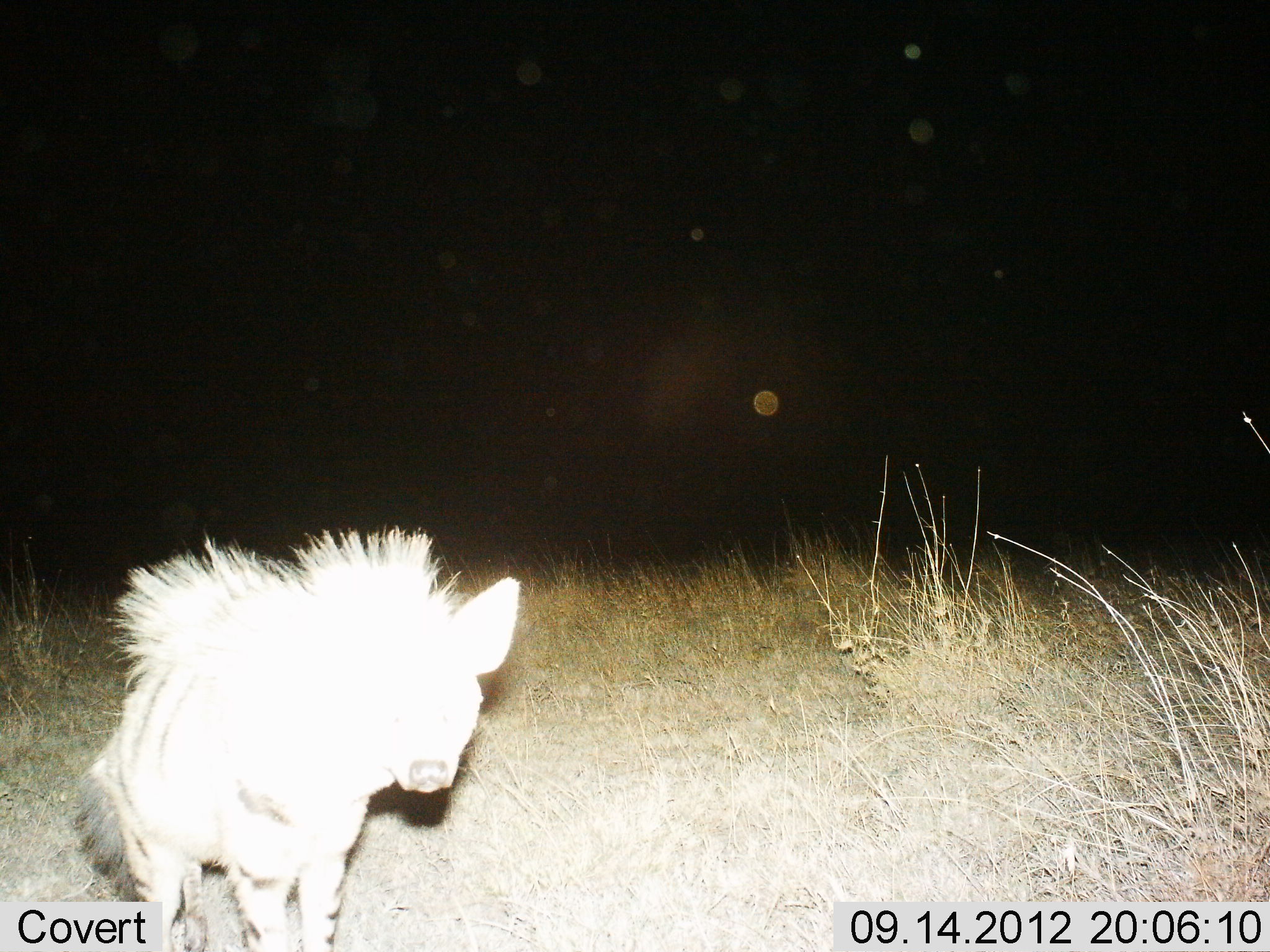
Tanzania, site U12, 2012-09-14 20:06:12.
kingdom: Animalia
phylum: Chordata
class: Mammalia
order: Carnivora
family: Hyaenidae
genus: Proteles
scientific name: Proteles cristatus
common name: aardwolf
Aardwolf (Proteles cristatus), count 1. Behavior (volunteer vote fractions): standing 50%, resting 0%, moving 50%, interacting 0%. Young present (vote fraction): 0%. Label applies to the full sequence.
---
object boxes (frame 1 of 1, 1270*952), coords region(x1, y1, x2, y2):
animal: region(72, 520, 520, 952)